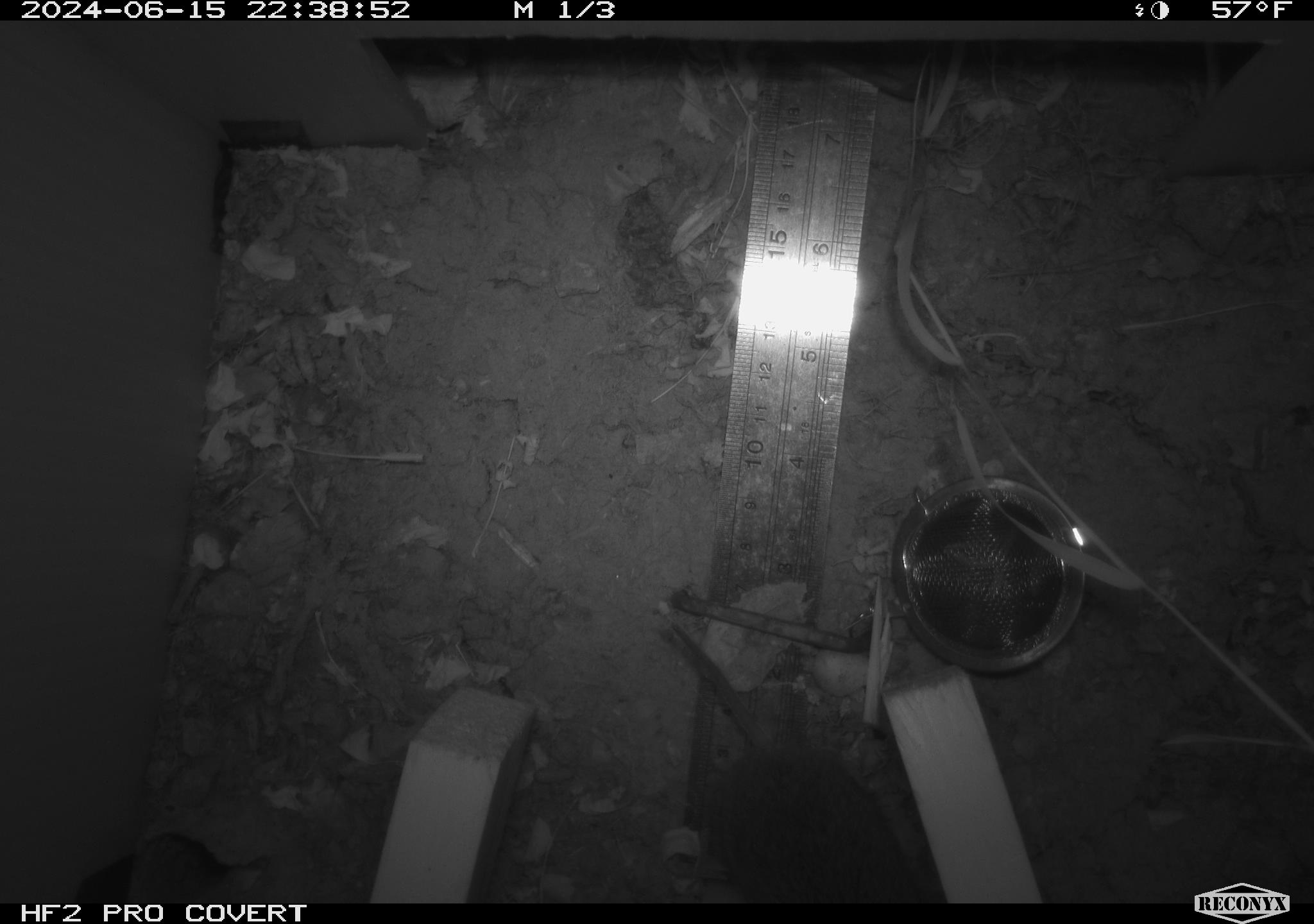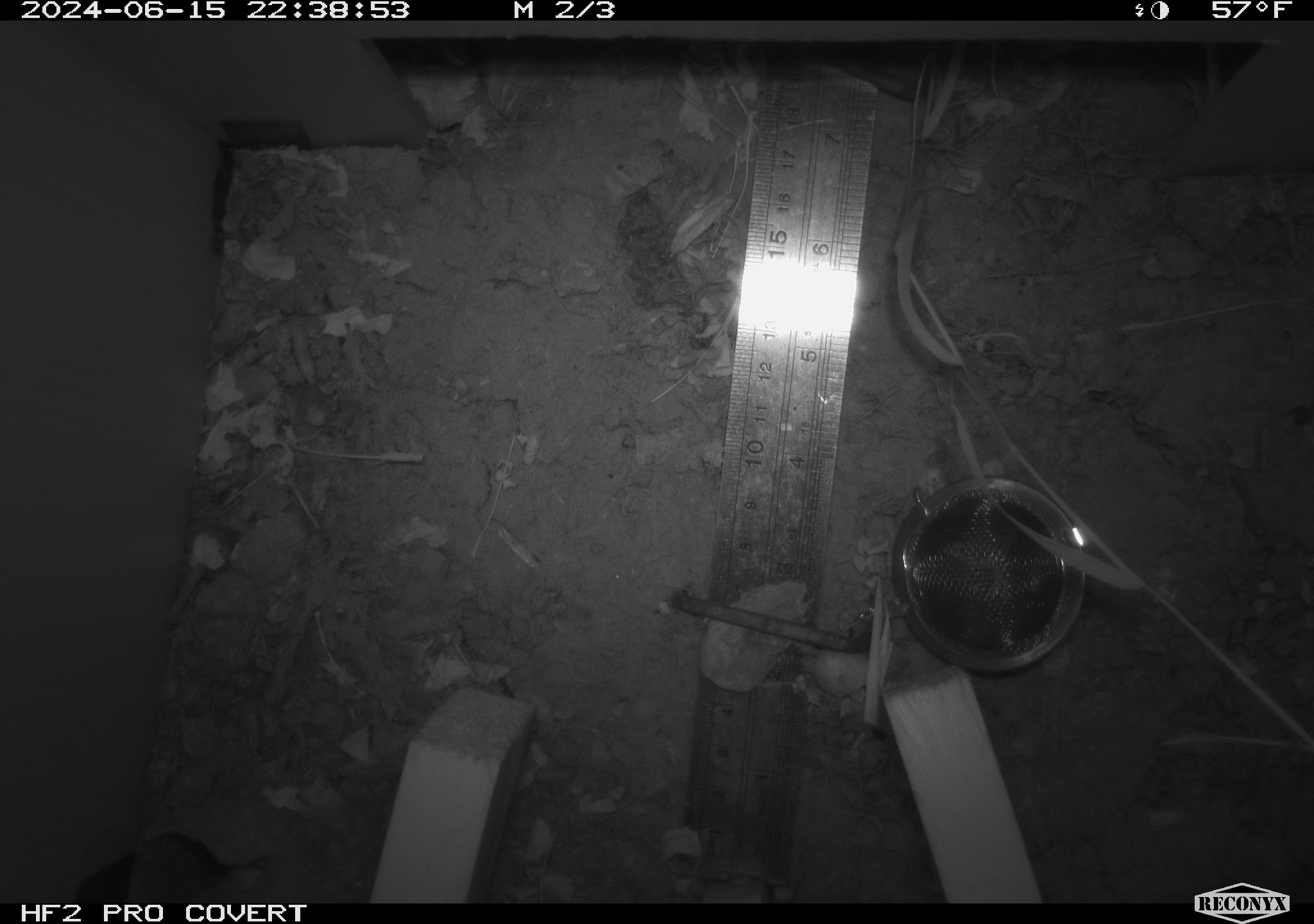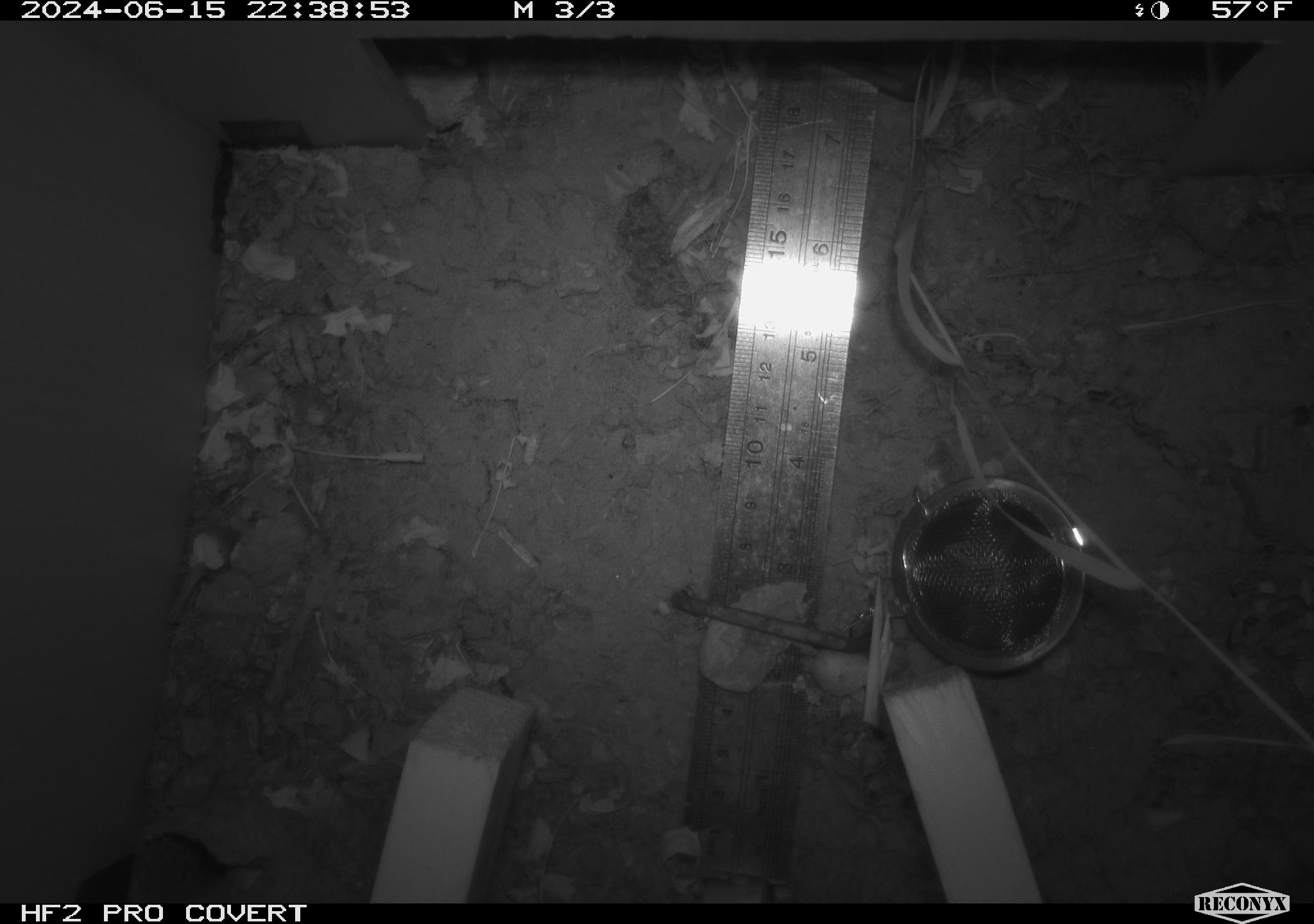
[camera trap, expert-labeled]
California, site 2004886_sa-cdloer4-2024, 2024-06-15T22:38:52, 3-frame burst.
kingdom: Animalia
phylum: Chordata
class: Mammalia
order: Rodentia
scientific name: Rodentia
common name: rodent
Rodent (Rodentia).